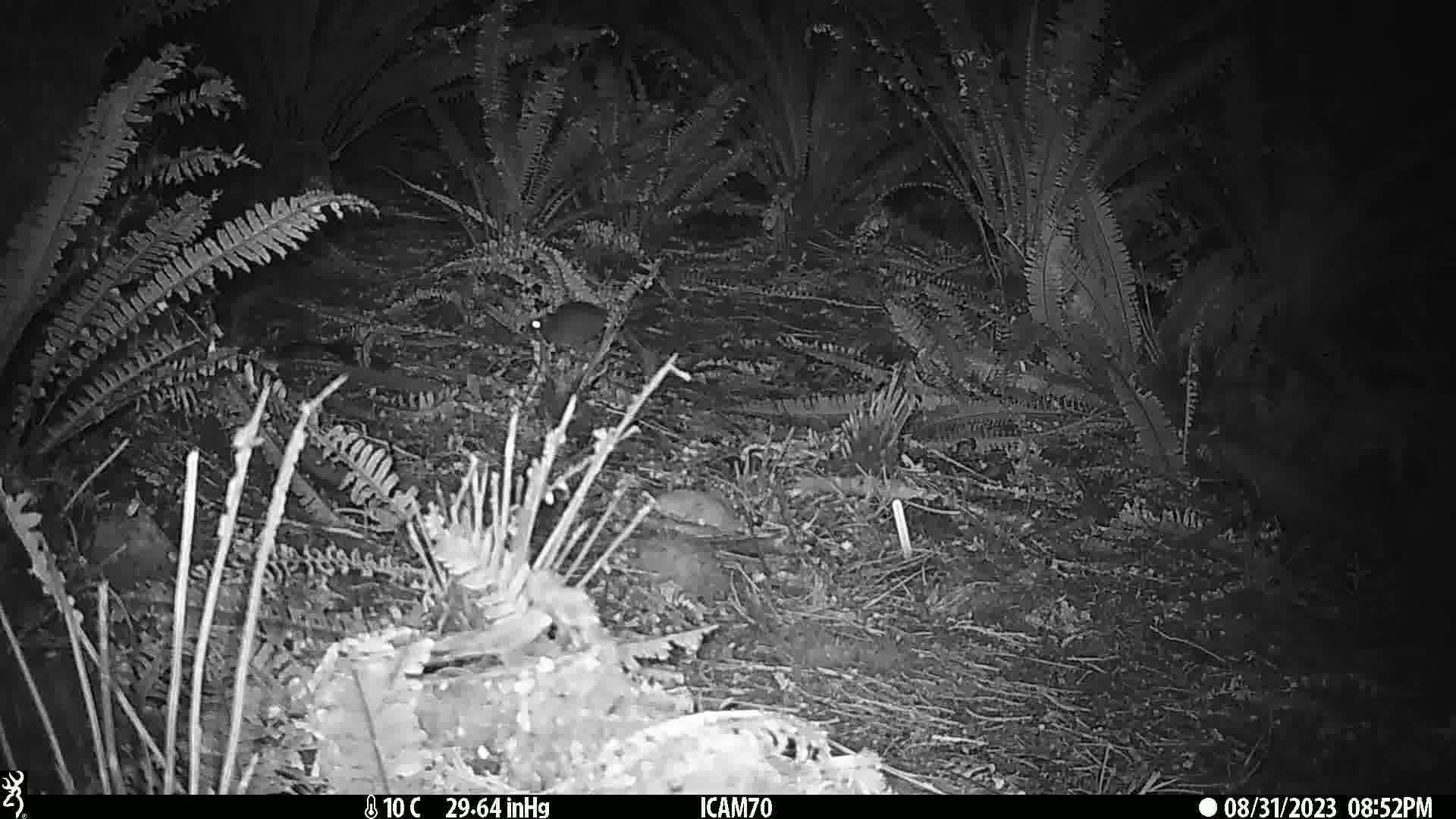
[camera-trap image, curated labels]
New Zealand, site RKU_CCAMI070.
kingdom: Animalia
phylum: Chordata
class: Mammalia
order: Rodentia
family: Muridae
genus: Rattus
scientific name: Rattus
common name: rat